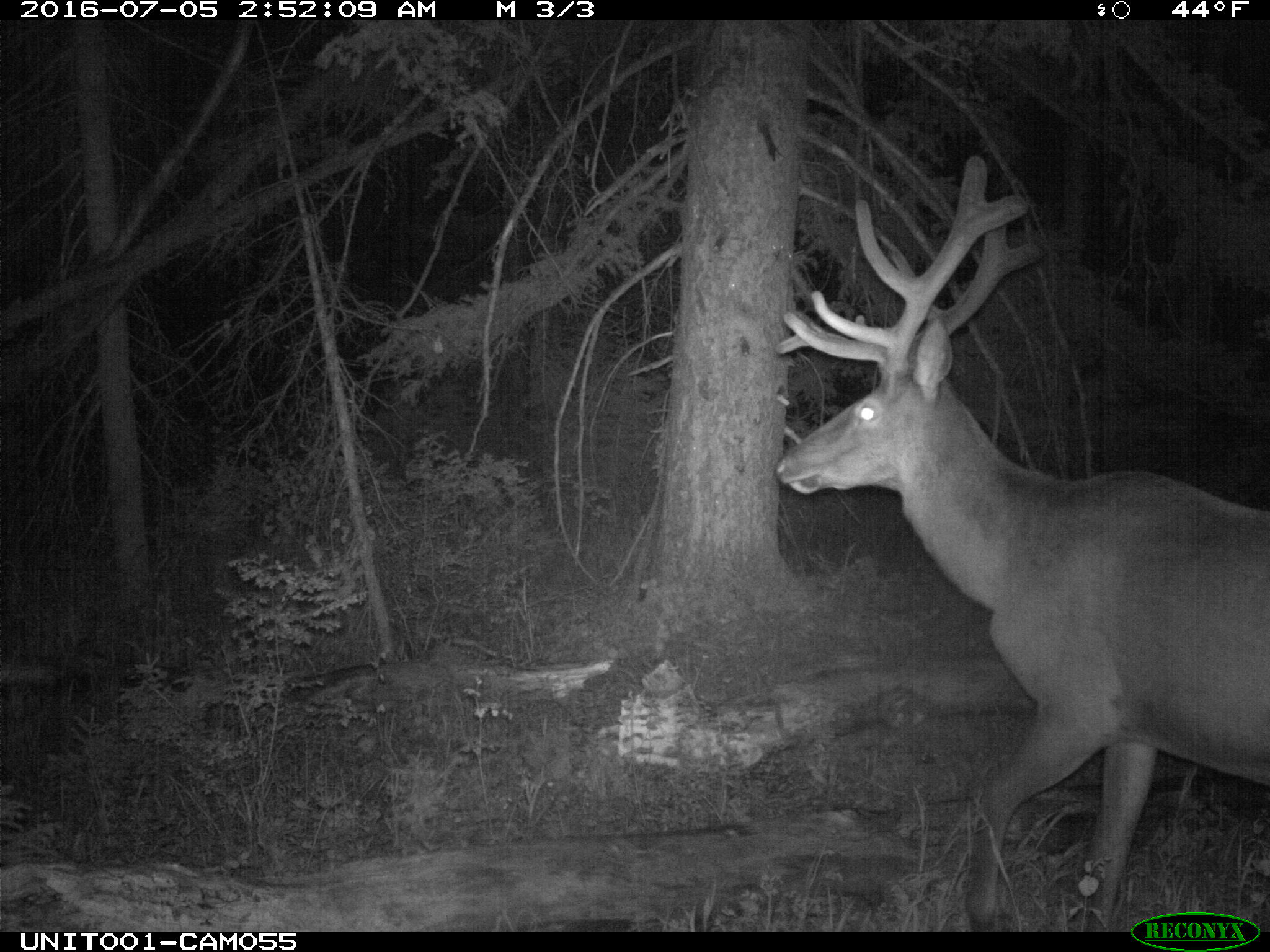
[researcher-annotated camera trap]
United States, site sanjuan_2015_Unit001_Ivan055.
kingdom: Animalia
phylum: Chordata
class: Mammalia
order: Artiodactyla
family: Cervidae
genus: Cervus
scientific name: Cervus elaphus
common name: red deer